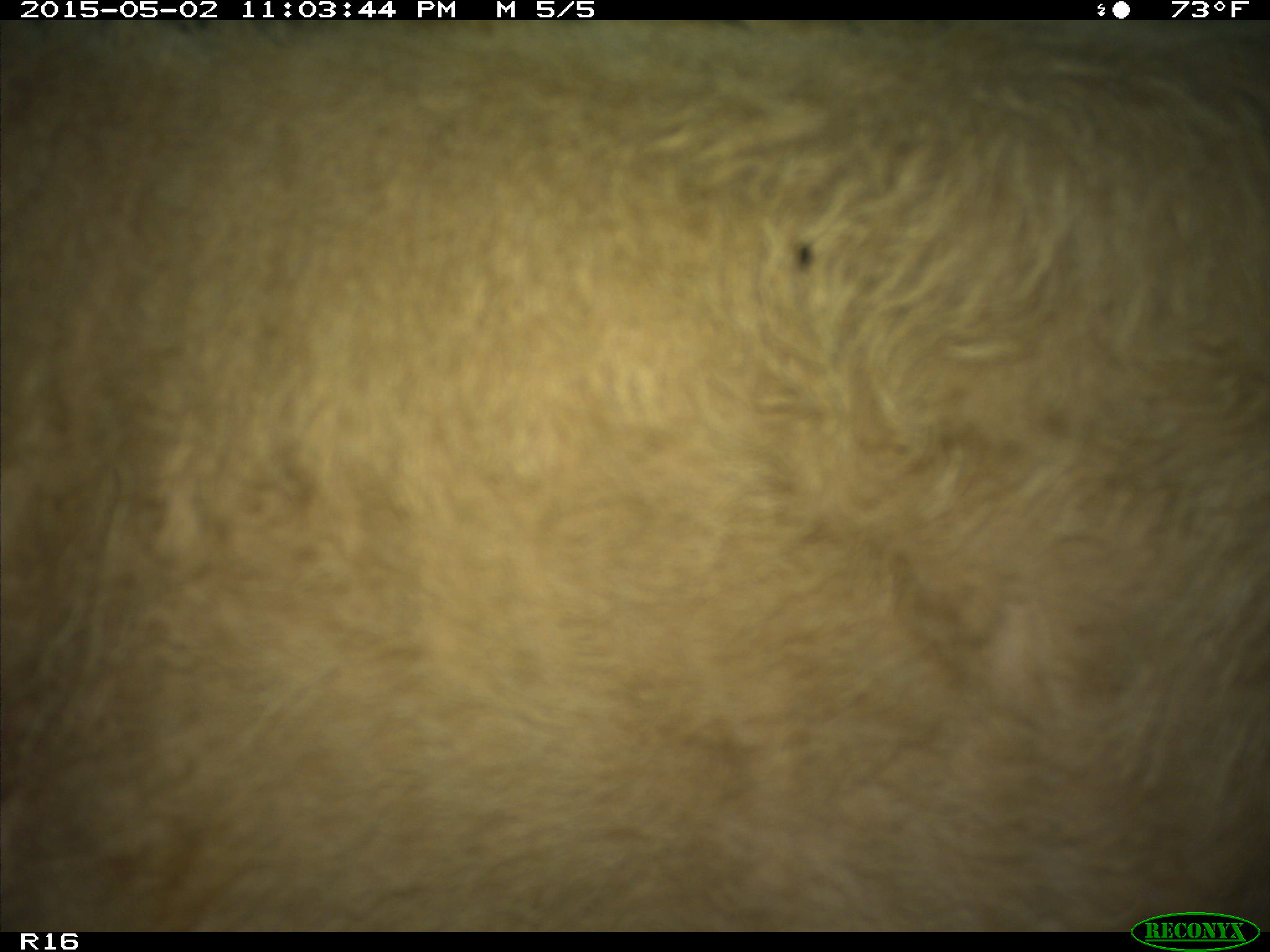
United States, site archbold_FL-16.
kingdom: Animalia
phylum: Chordata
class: Mammalia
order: Artiodactyla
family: Bovidae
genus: Bos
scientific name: Bos taurus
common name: domestic cow